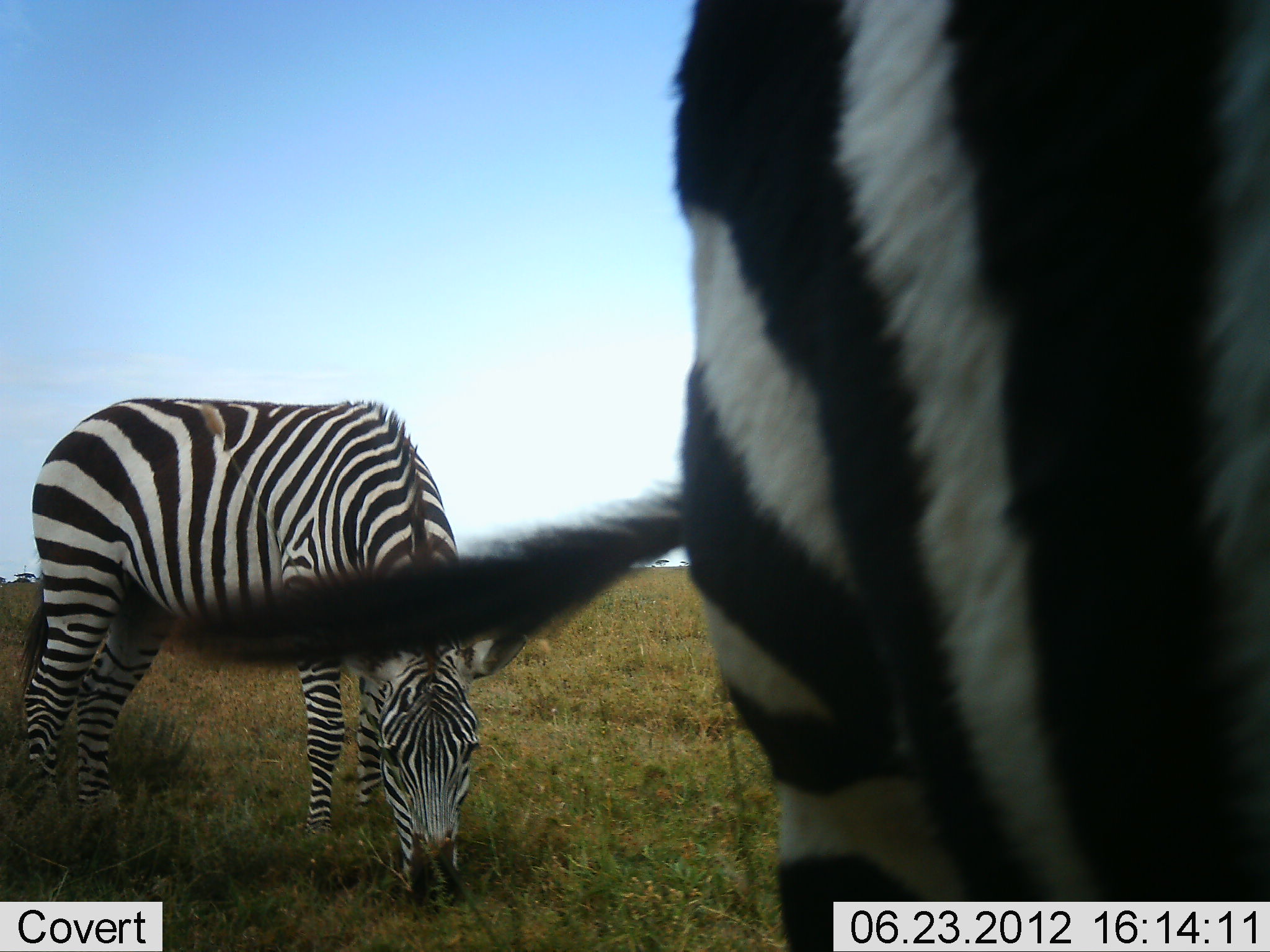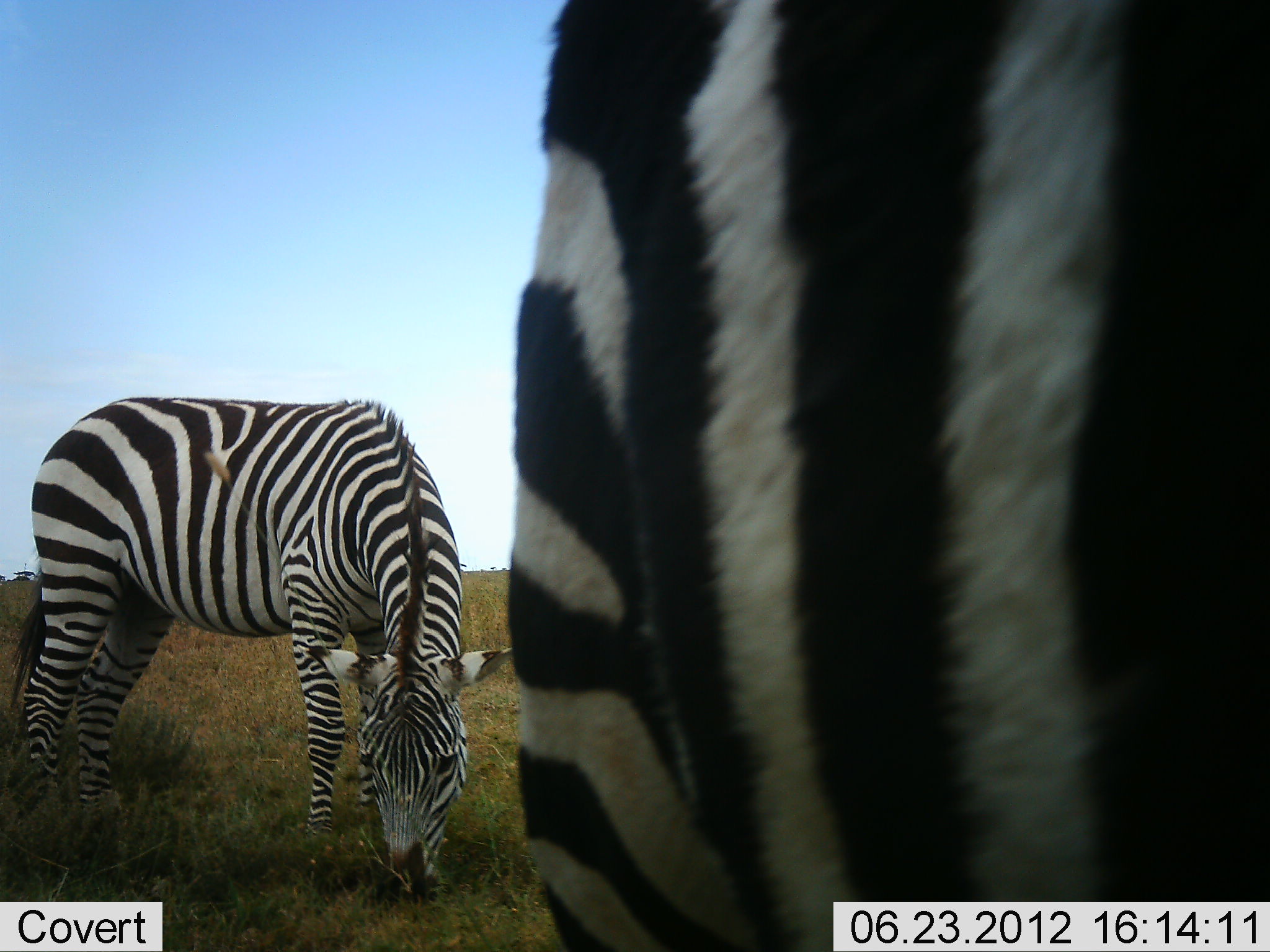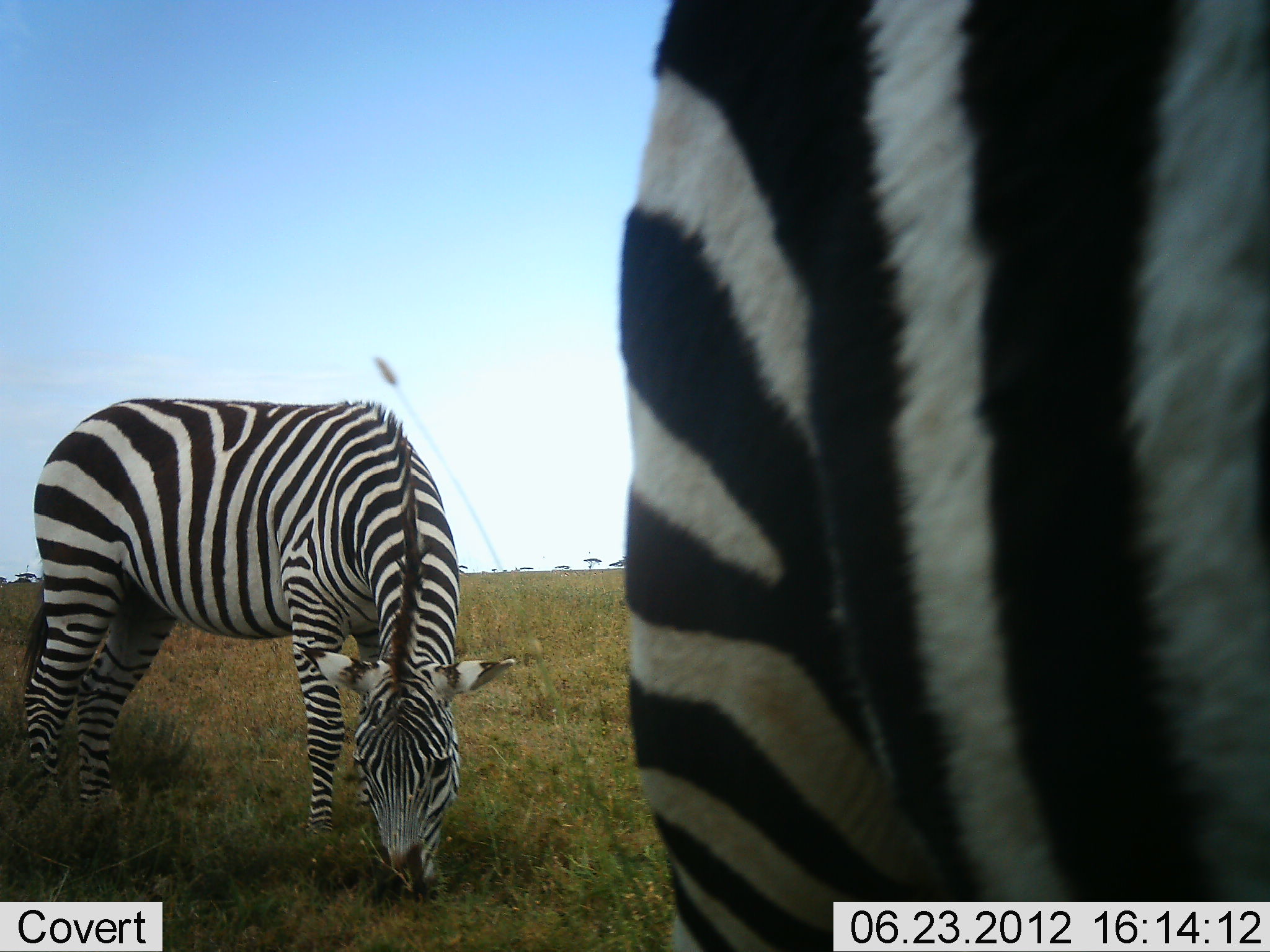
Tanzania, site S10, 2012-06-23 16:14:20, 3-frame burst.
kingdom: Animalia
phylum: Chordata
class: Mammalia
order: Perissodactyla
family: Equidae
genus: Equus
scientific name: Equus quagga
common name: plains zebra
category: zebra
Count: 2.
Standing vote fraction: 45%.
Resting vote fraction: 0%.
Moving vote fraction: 9%.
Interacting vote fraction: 0%.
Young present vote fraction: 0%.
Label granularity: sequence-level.